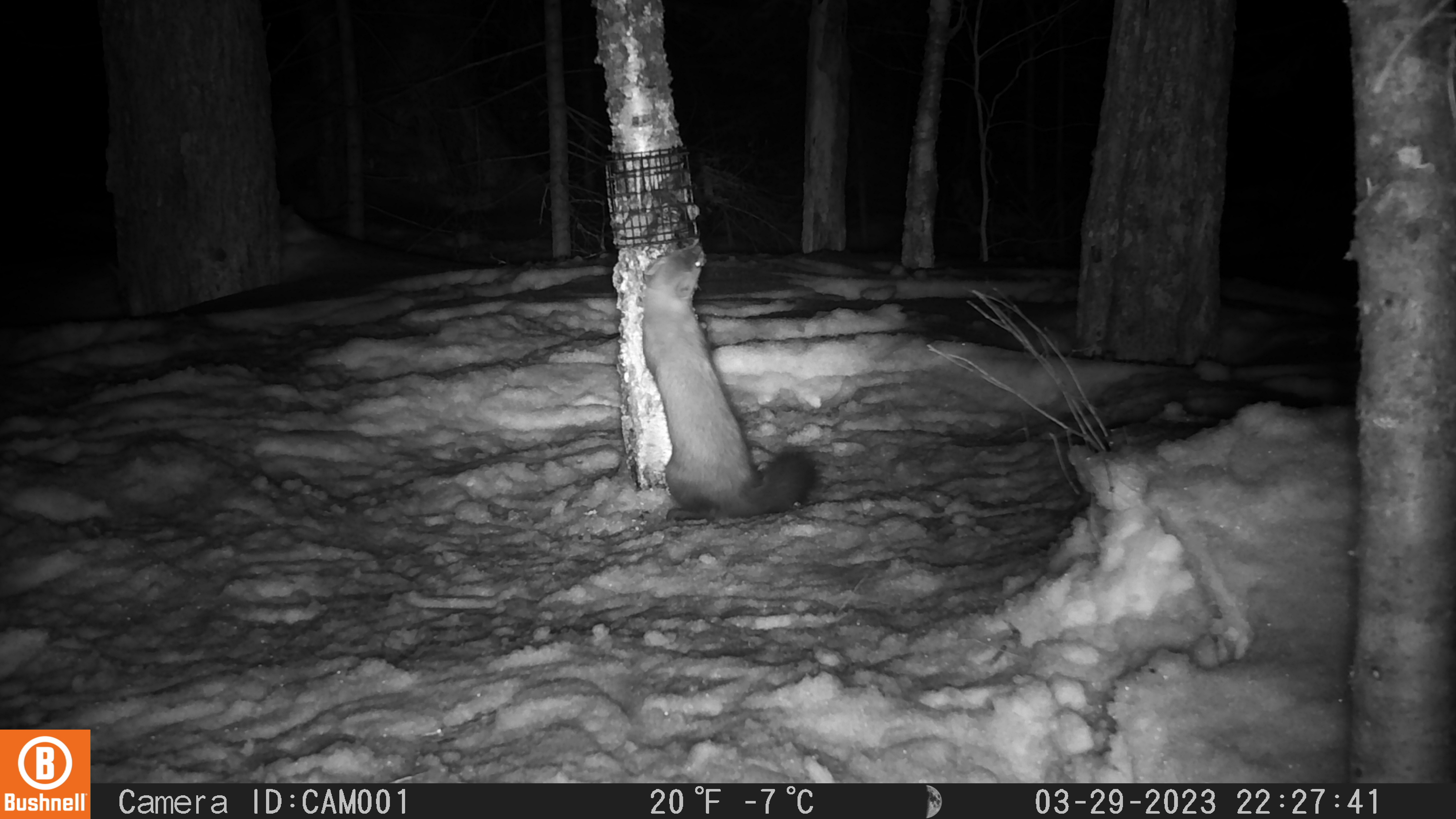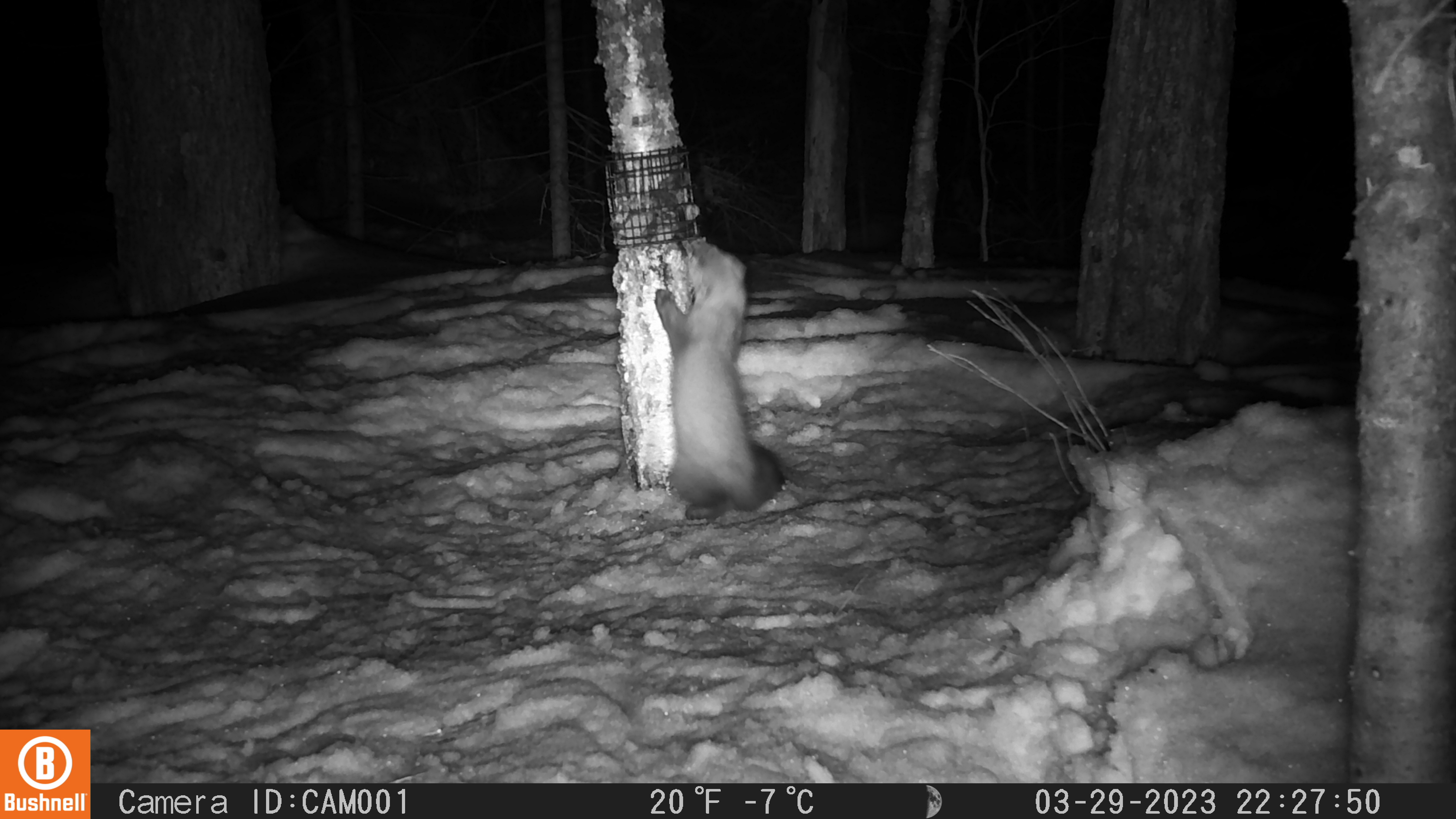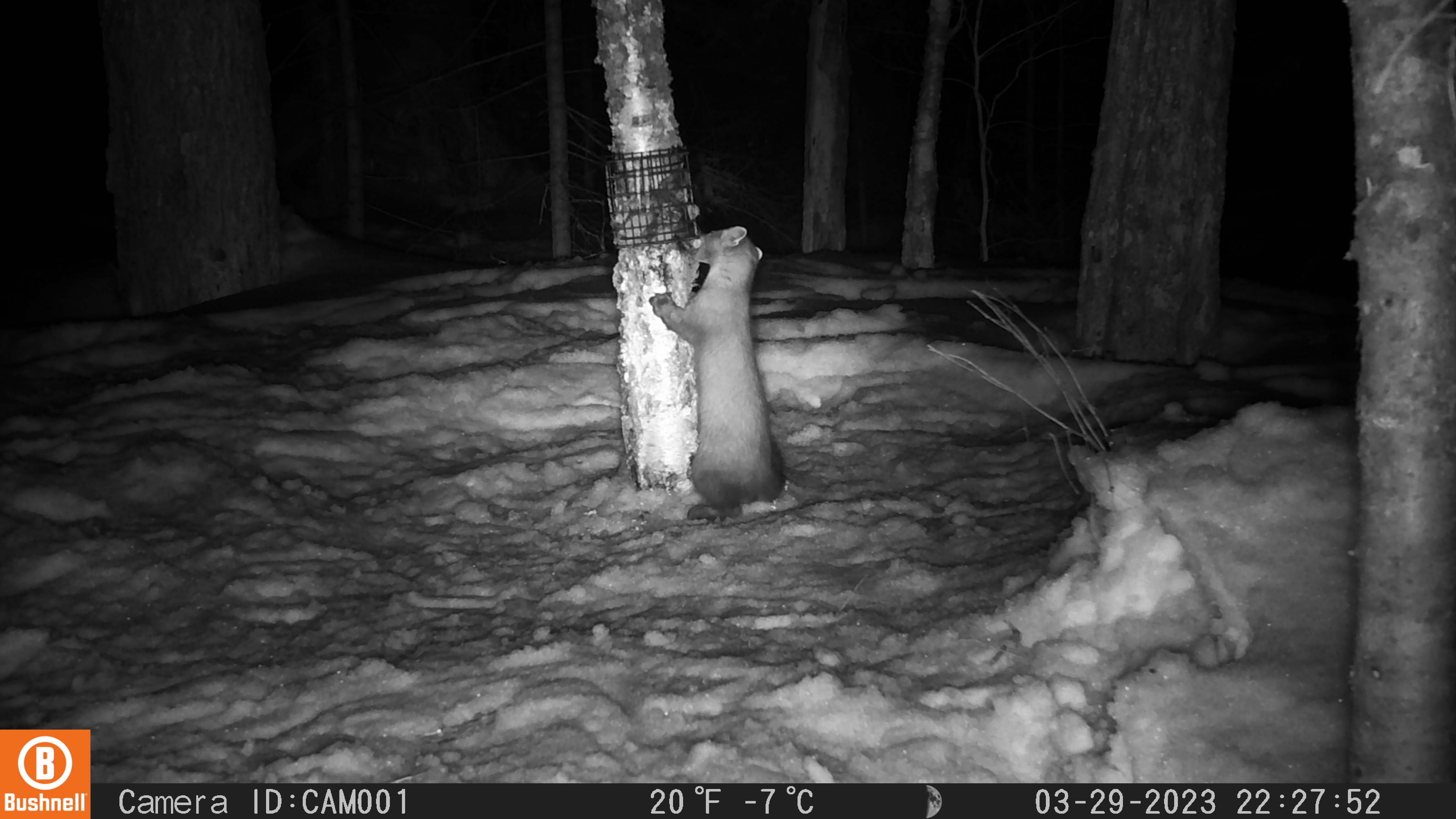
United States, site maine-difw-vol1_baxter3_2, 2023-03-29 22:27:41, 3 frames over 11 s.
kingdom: Animalia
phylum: Chordata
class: Mammalia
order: Carnivora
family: Mustelidae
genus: Martes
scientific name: Martes americana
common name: american marten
American marten (Martes americana).